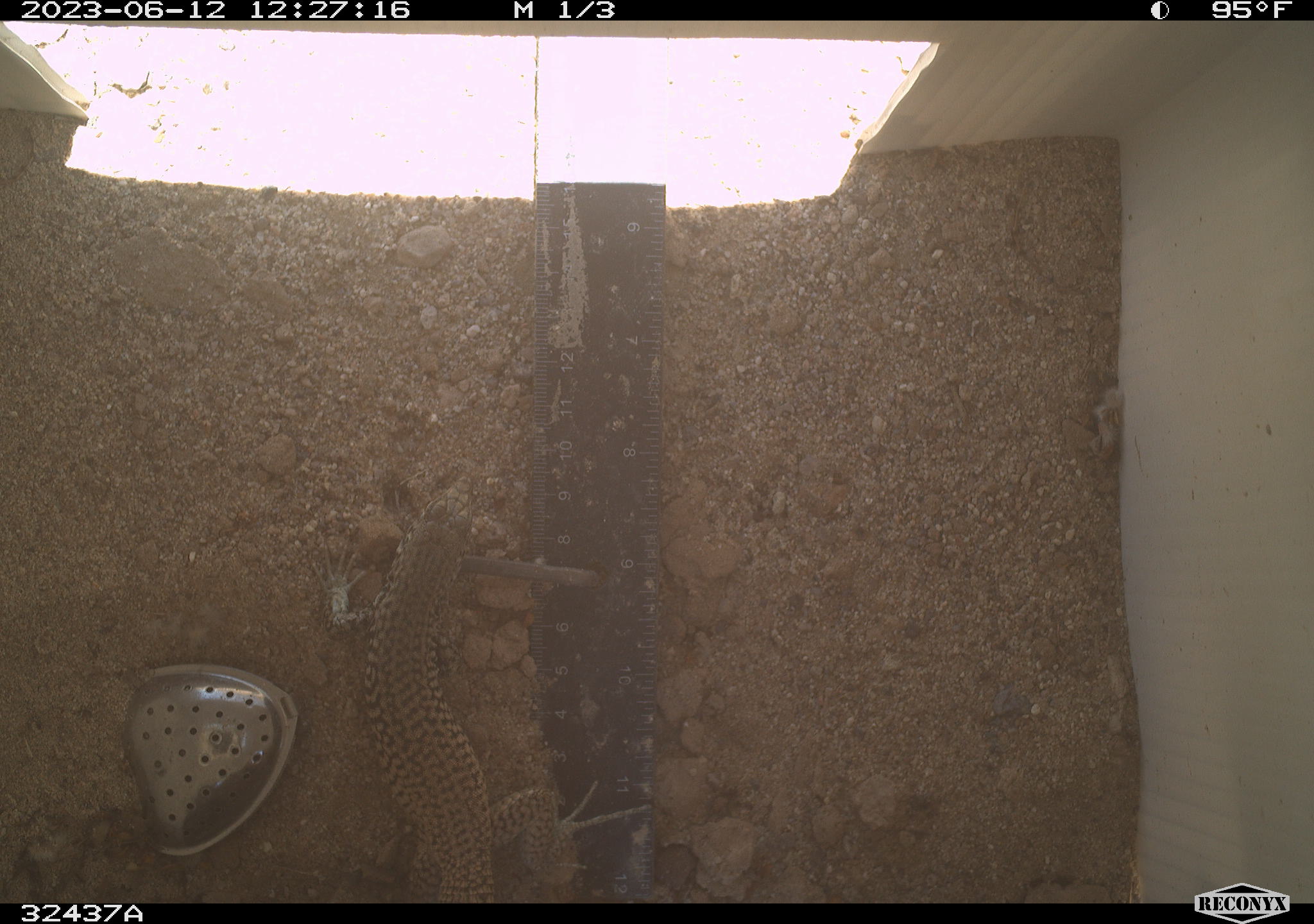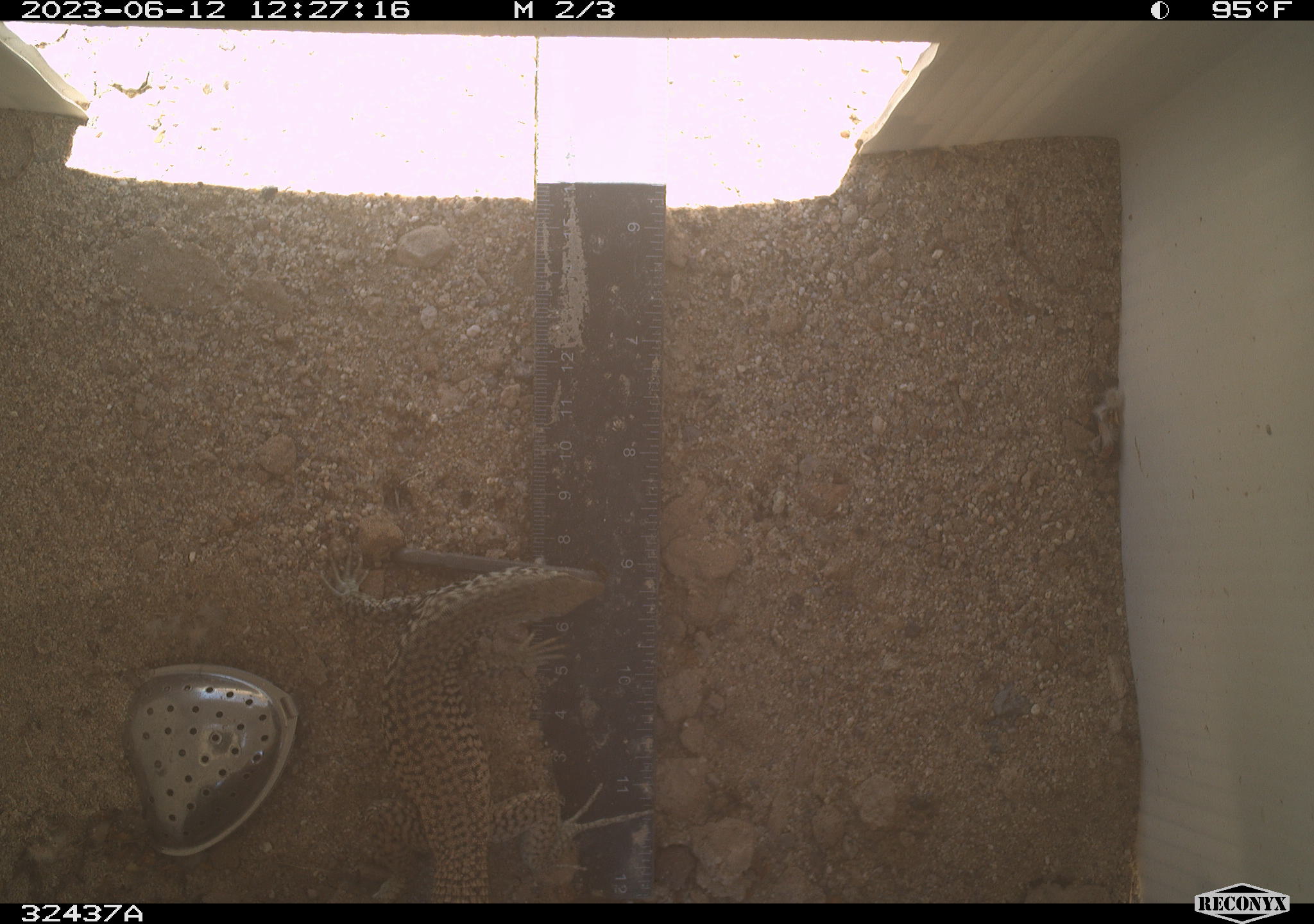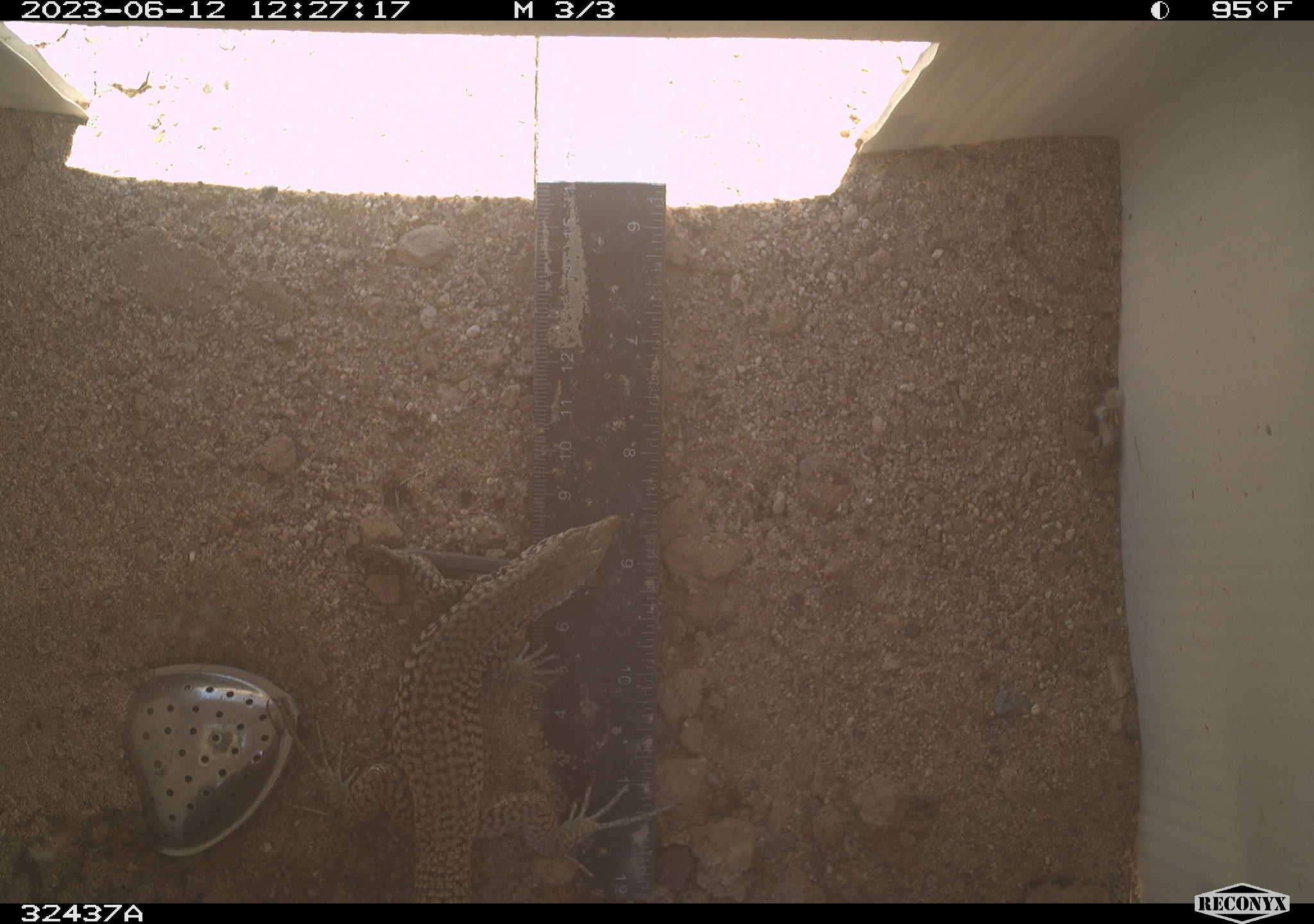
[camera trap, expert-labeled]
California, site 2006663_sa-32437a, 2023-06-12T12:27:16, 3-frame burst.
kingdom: Animalia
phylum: Chordata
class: Reptilia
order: Squamata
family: Teiidae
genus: Aspidoscelis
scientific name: Aspidoscelis tigris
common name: western whiptail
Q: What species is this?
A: Western whiptail (Aspidoscelis tigris).